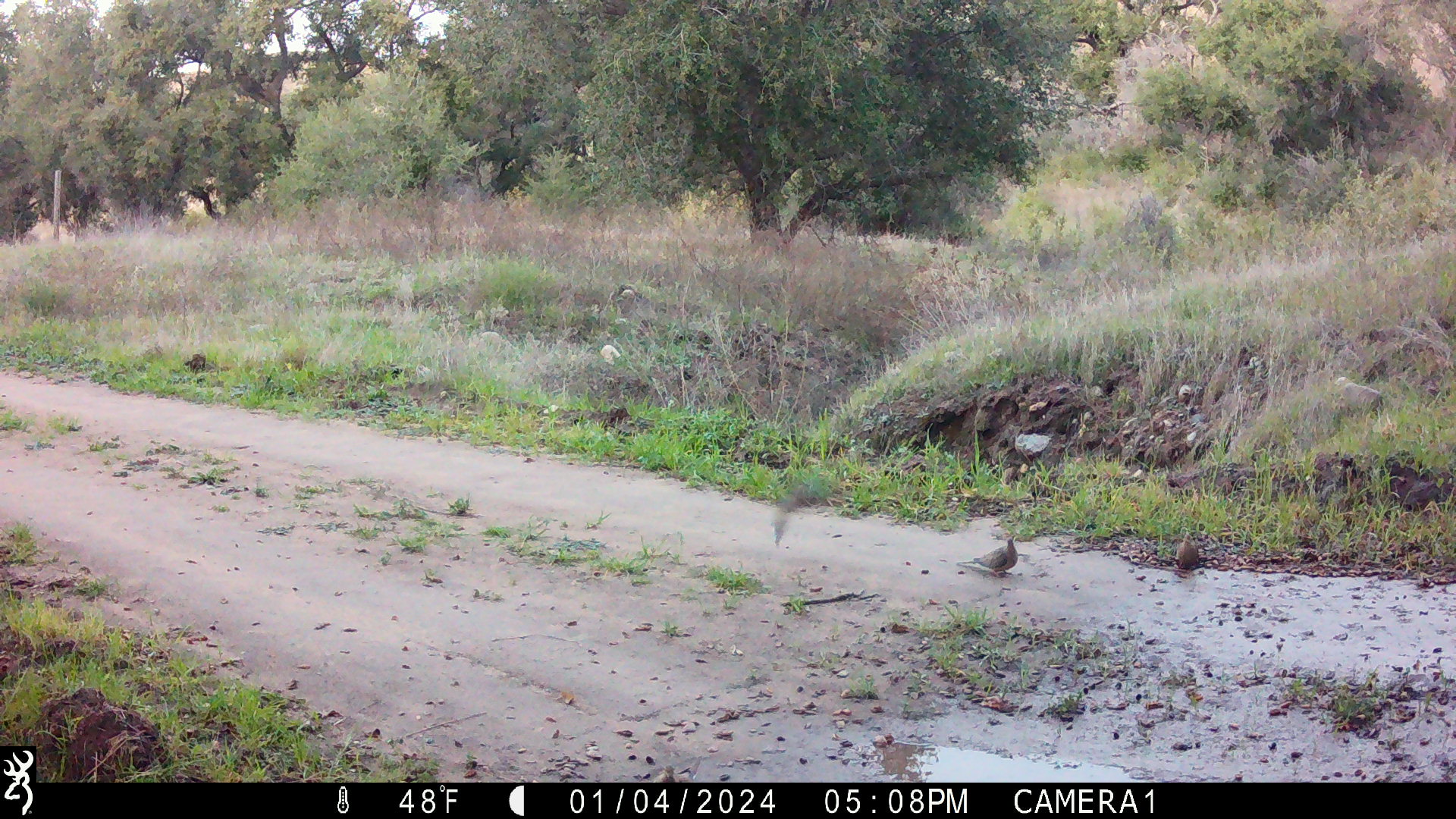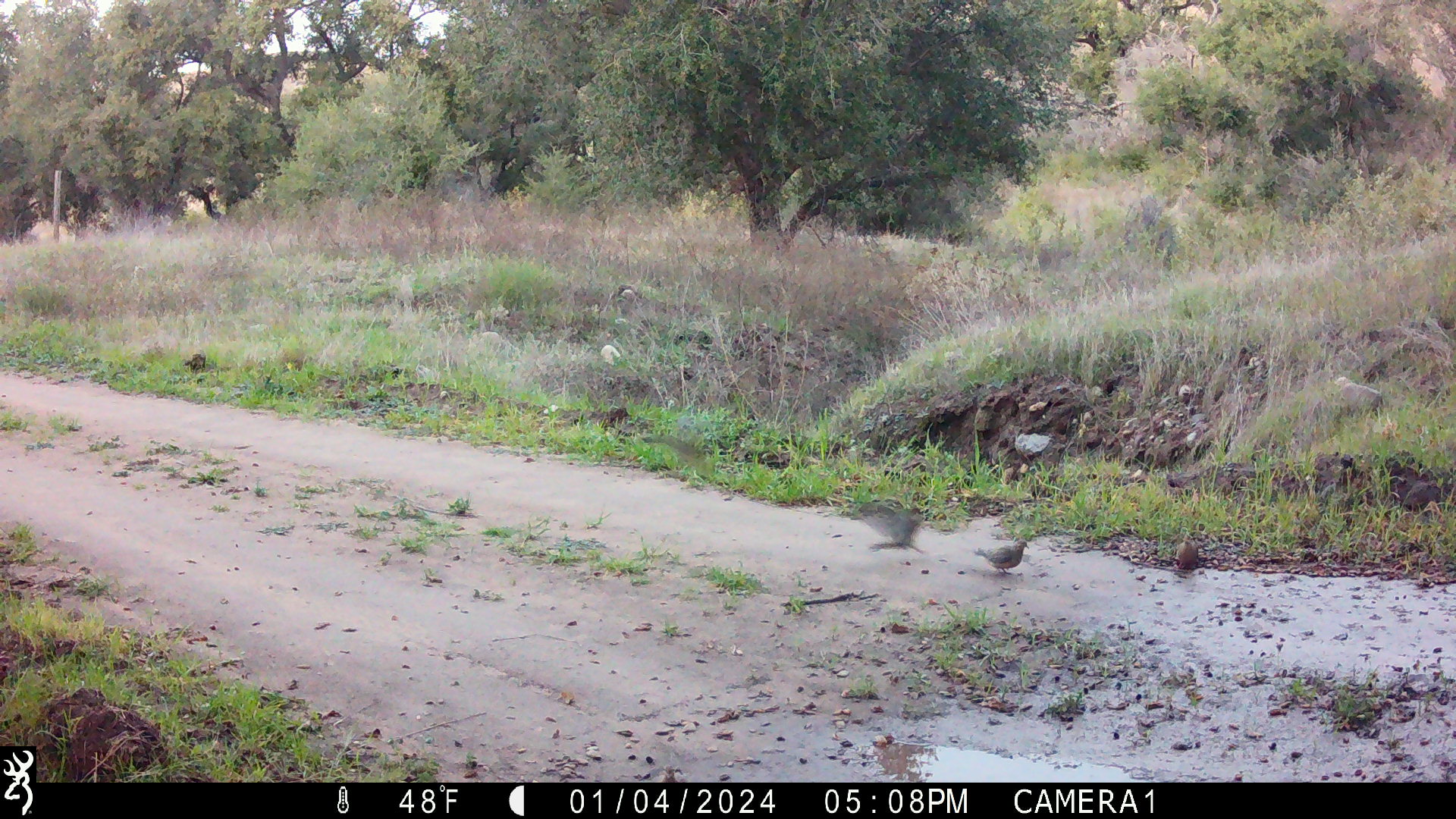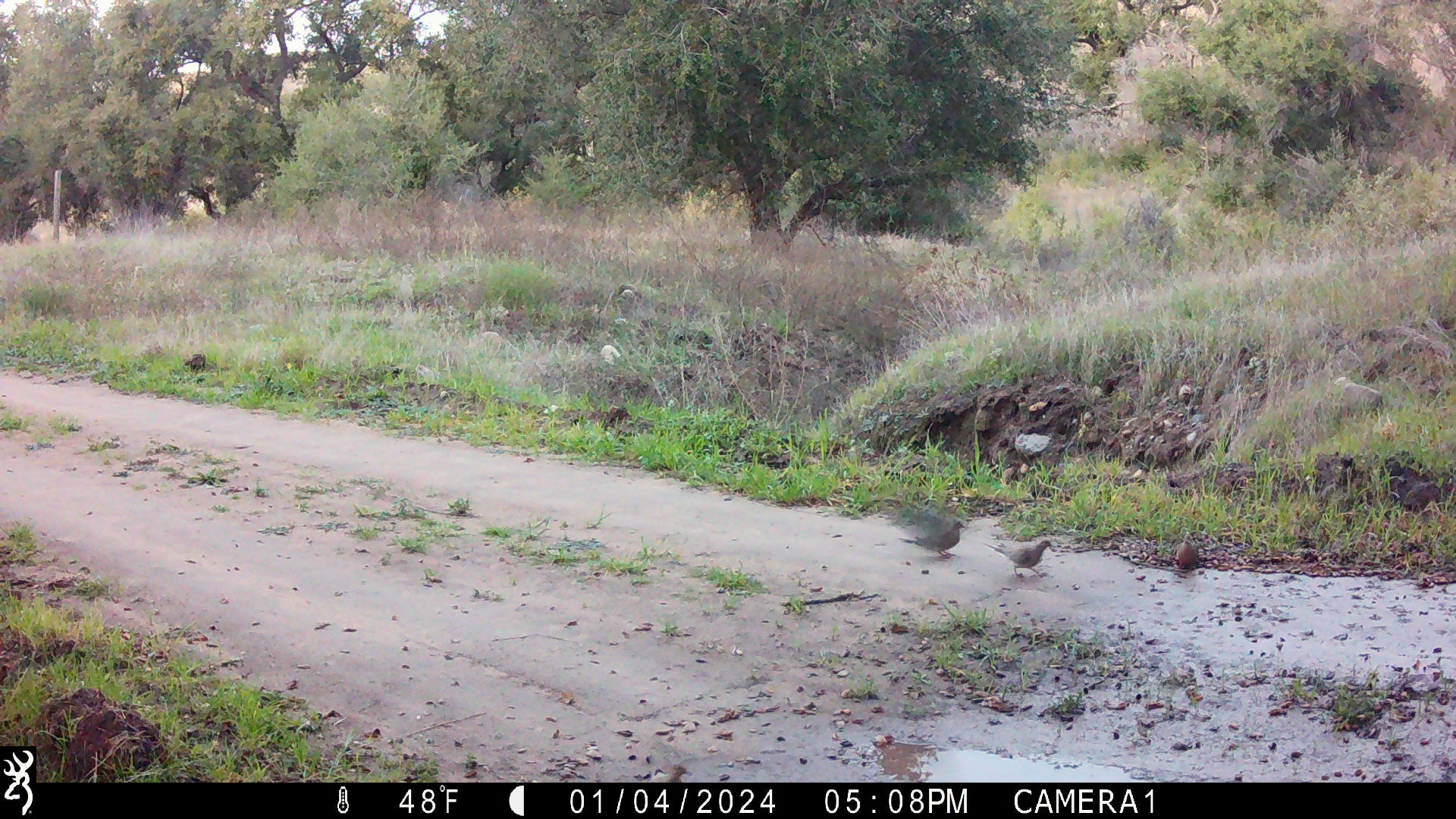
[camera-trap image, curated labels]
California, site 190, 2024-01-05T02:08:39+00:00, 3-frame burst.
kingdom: Animalia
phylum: Chordata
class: Aves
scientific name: Aves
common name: bird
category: unknown bird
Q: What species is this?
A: Unknown bird (bird) (Aves).